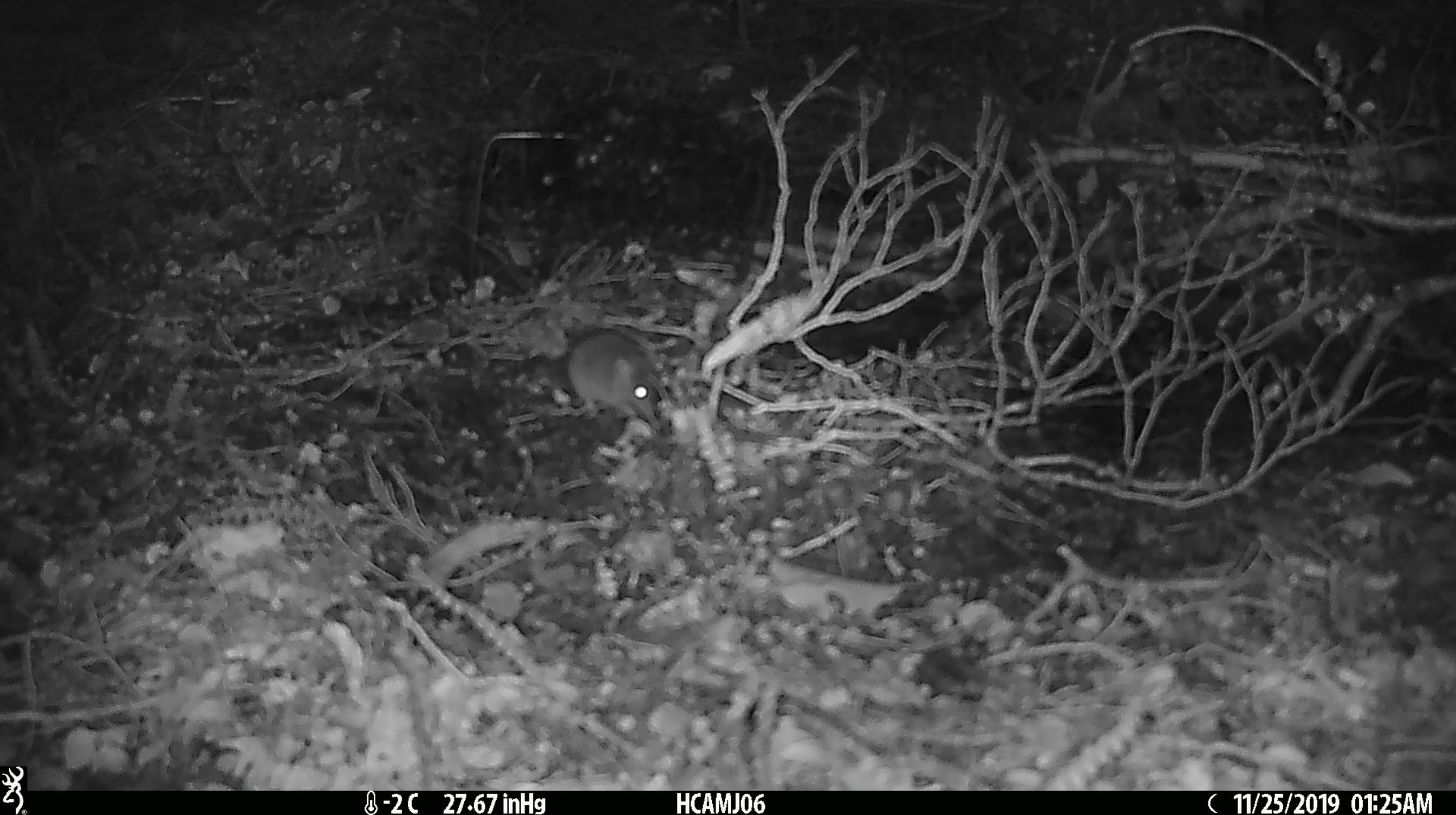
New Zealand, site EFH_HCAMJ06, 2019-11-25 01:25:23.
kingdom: Animalia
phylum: Chordata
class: Mammalia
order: Rodentia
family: Muridae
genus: Mus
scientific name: Mus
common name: mouse